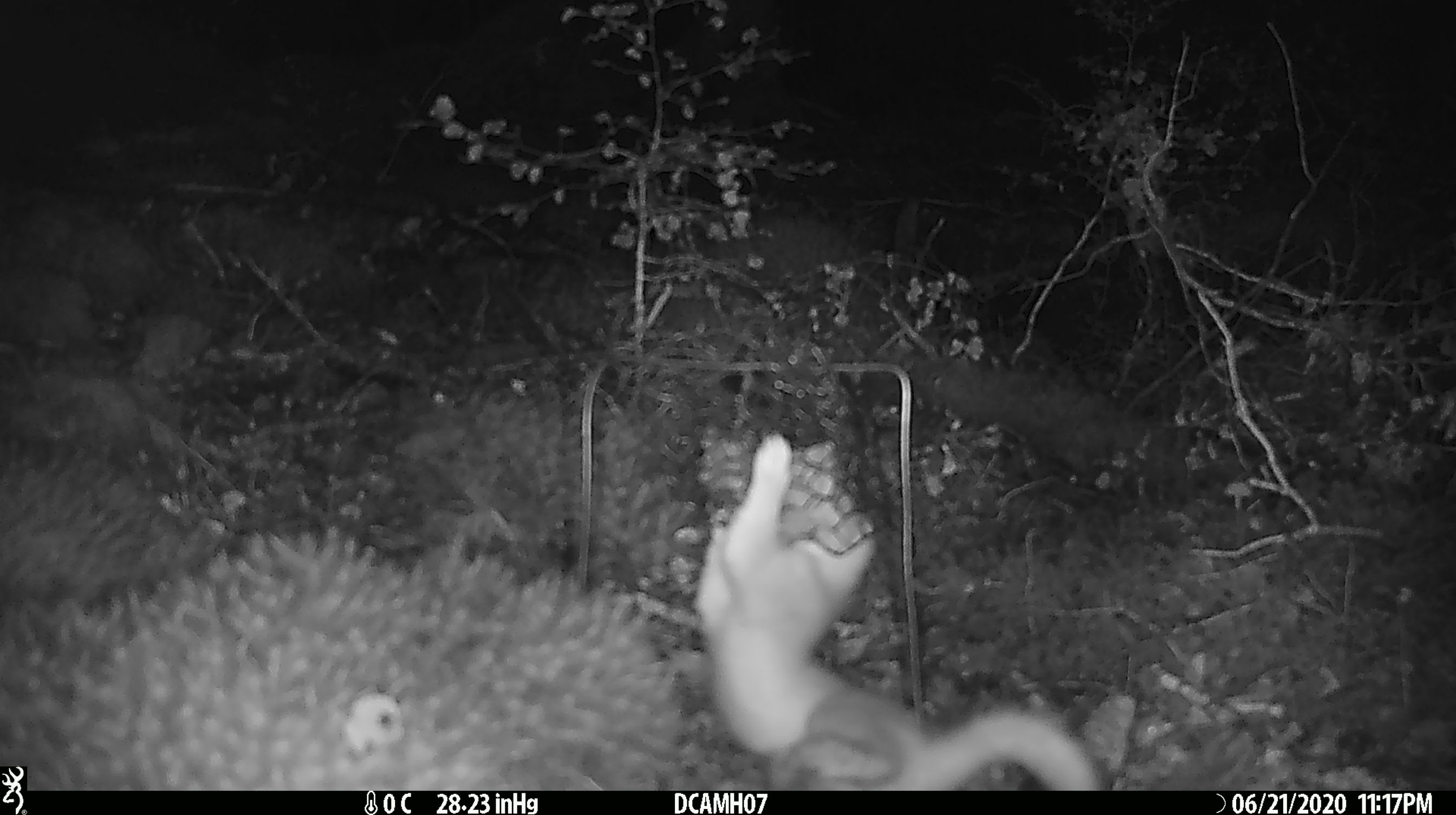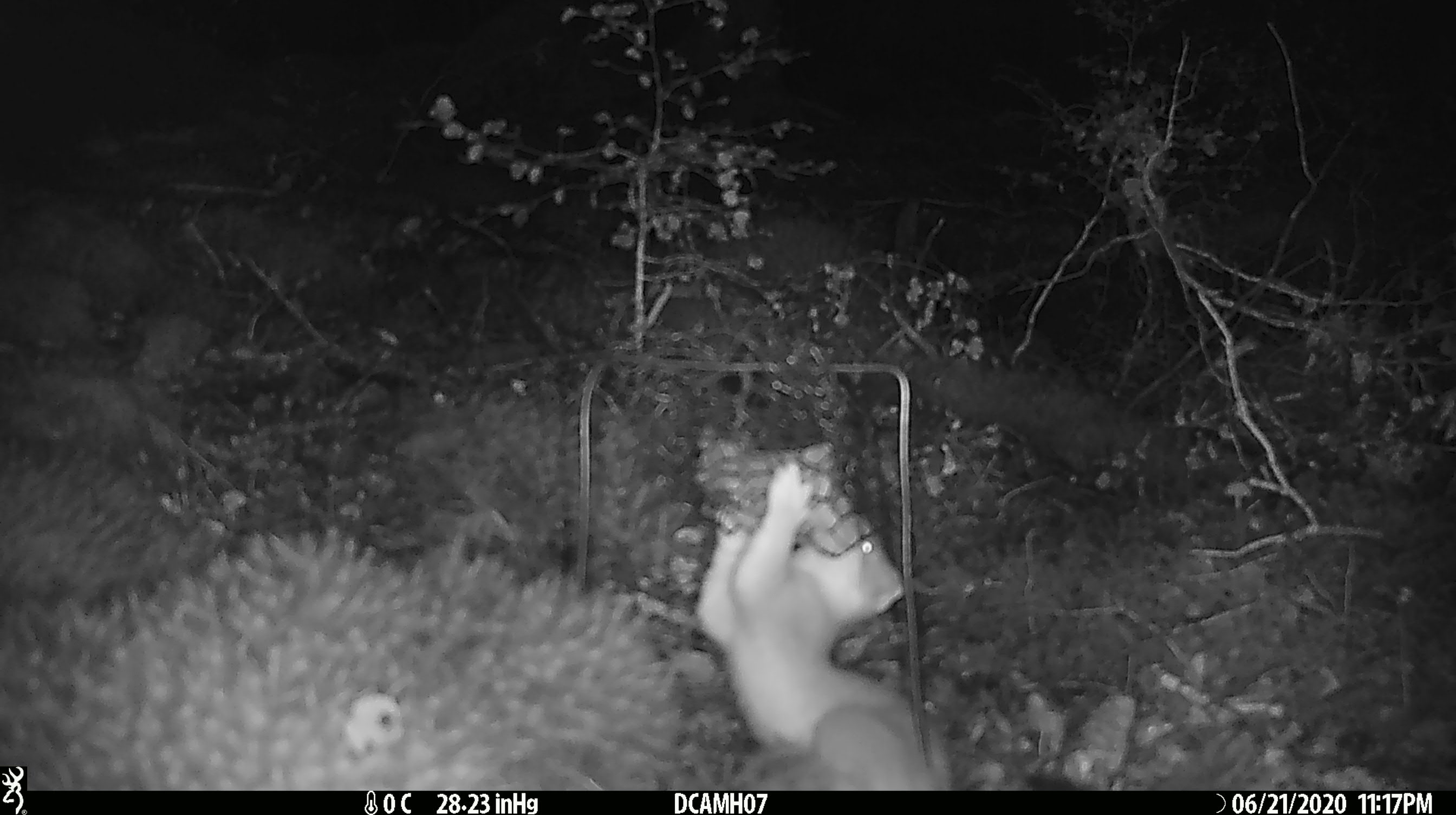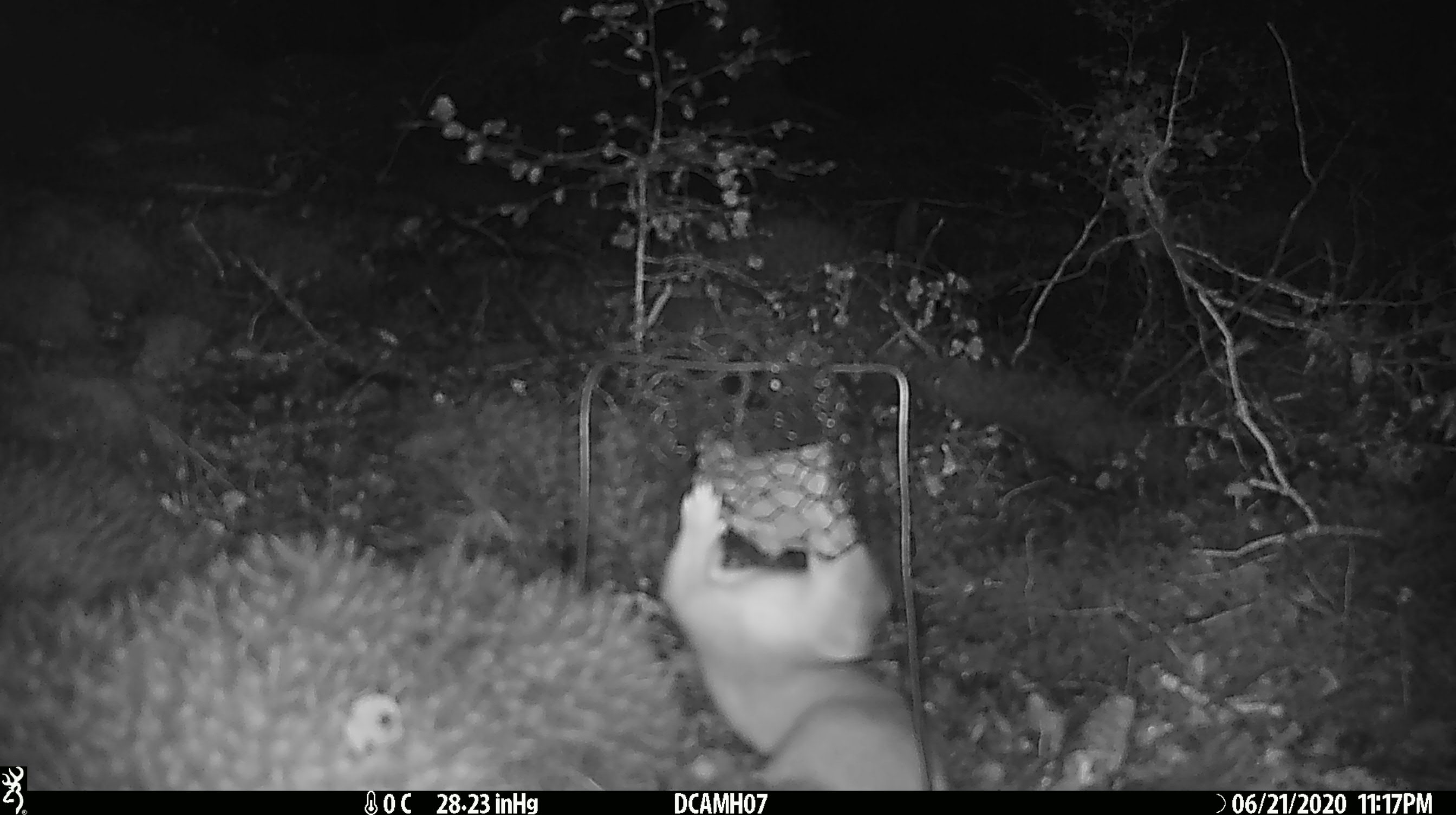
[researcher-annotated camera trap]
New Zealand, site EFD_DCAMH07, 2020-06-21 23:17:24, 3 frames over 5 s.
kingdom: Animalia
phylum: Chordata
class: Mammalia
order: Carnivora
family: Mustelidae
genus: Mustela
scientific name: Mustela erminea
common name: stoat